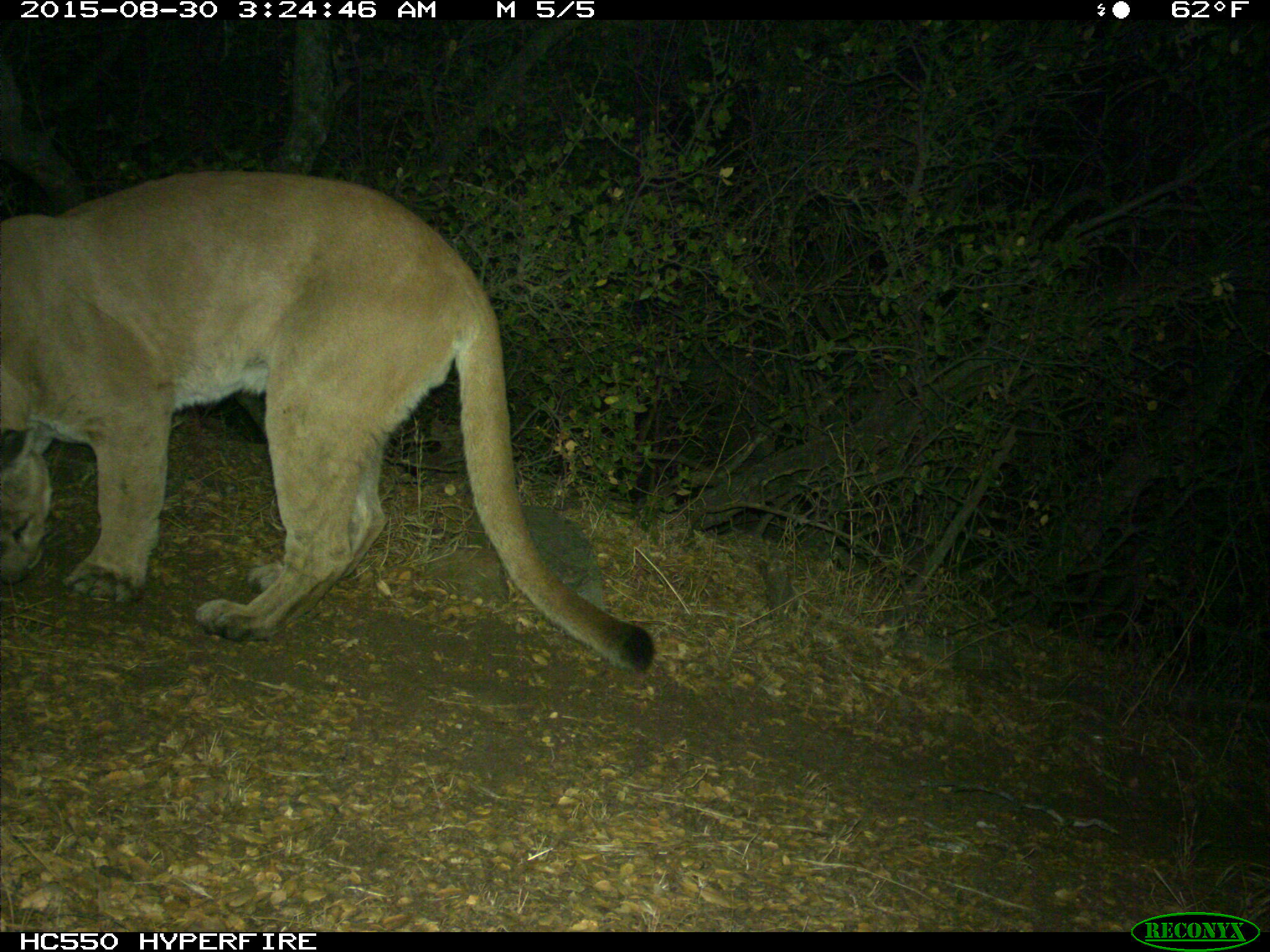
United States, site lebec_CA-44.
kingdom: Animalia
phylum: Chordata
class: Mammalia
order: Carnivora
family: Felidae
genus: Puma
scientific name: Puma concolor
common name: mountain lion